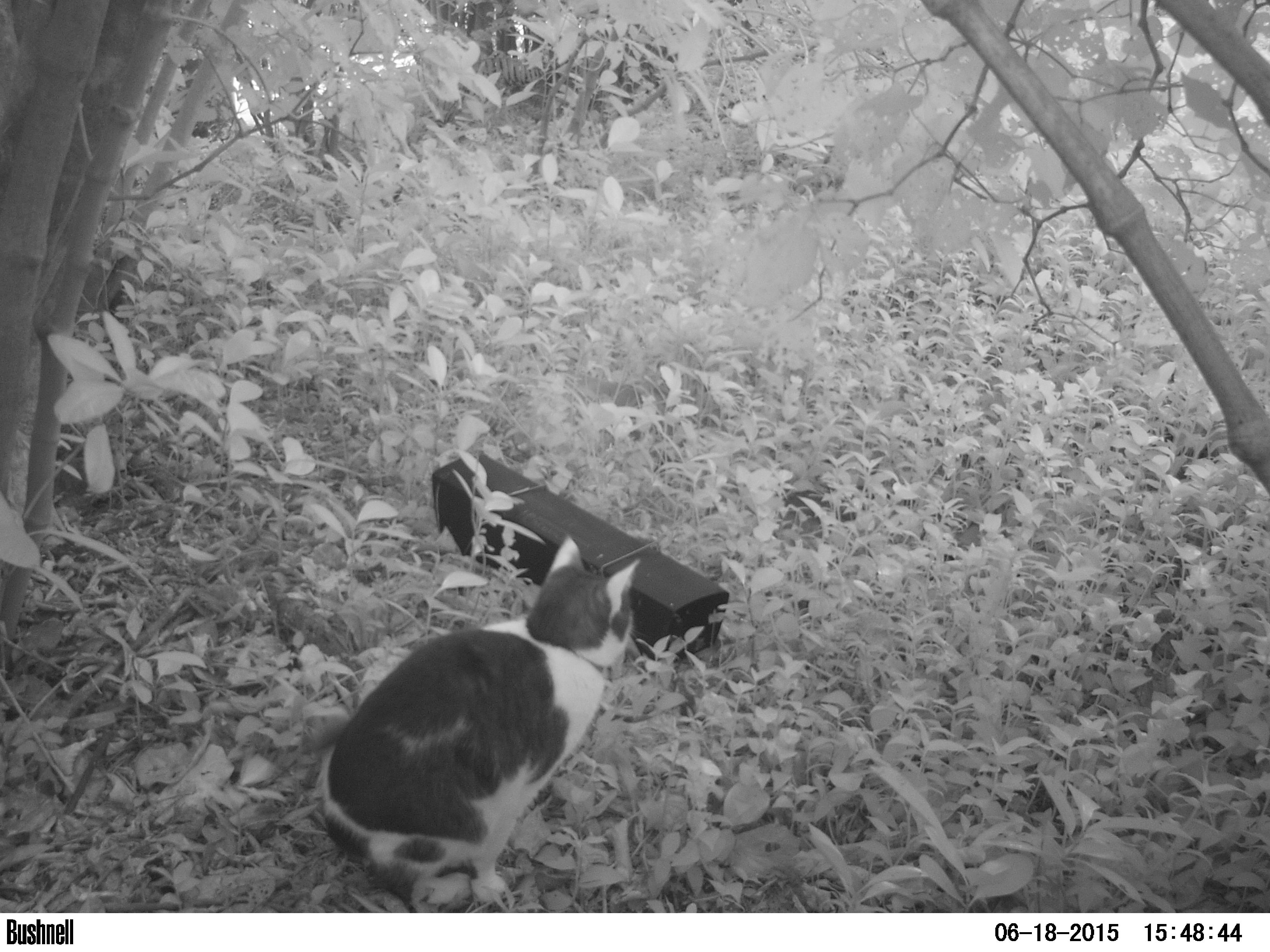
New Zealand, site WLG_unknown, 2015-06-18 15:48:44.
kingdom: Animalia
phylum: Chordata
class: Mammalia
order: Carnivora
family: Felidae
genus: Felis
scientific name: Felis catus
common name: domestic cat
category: cat